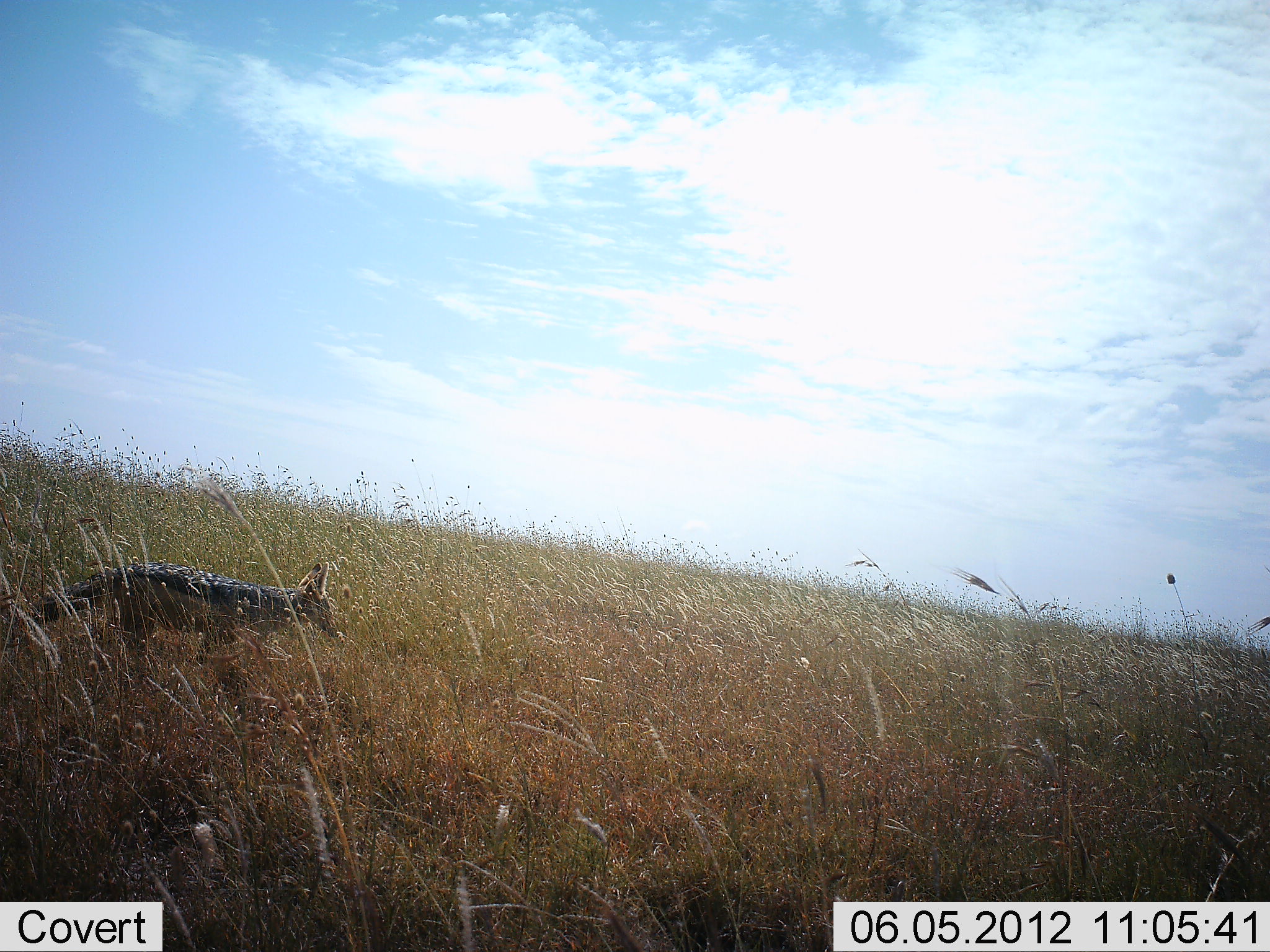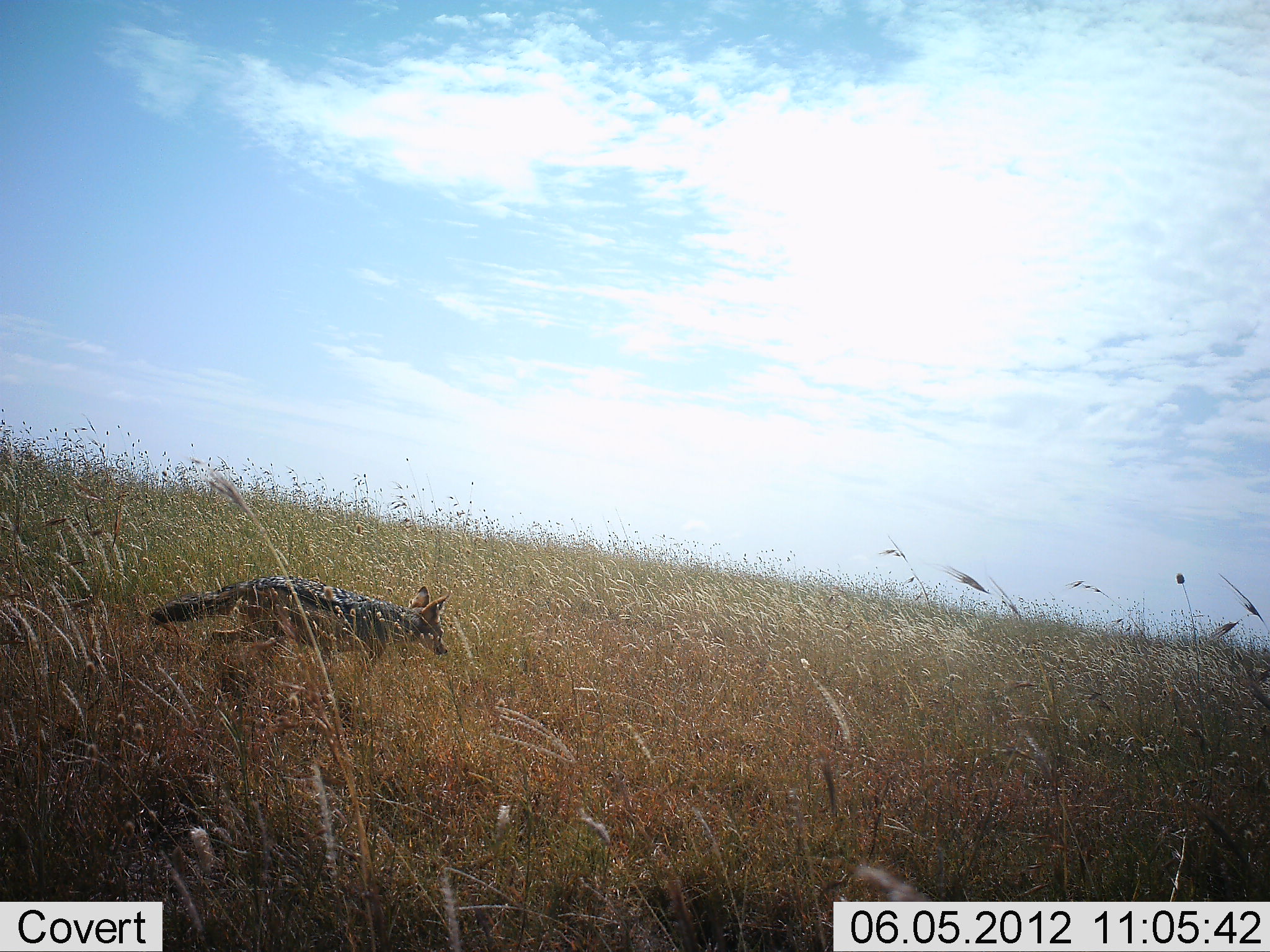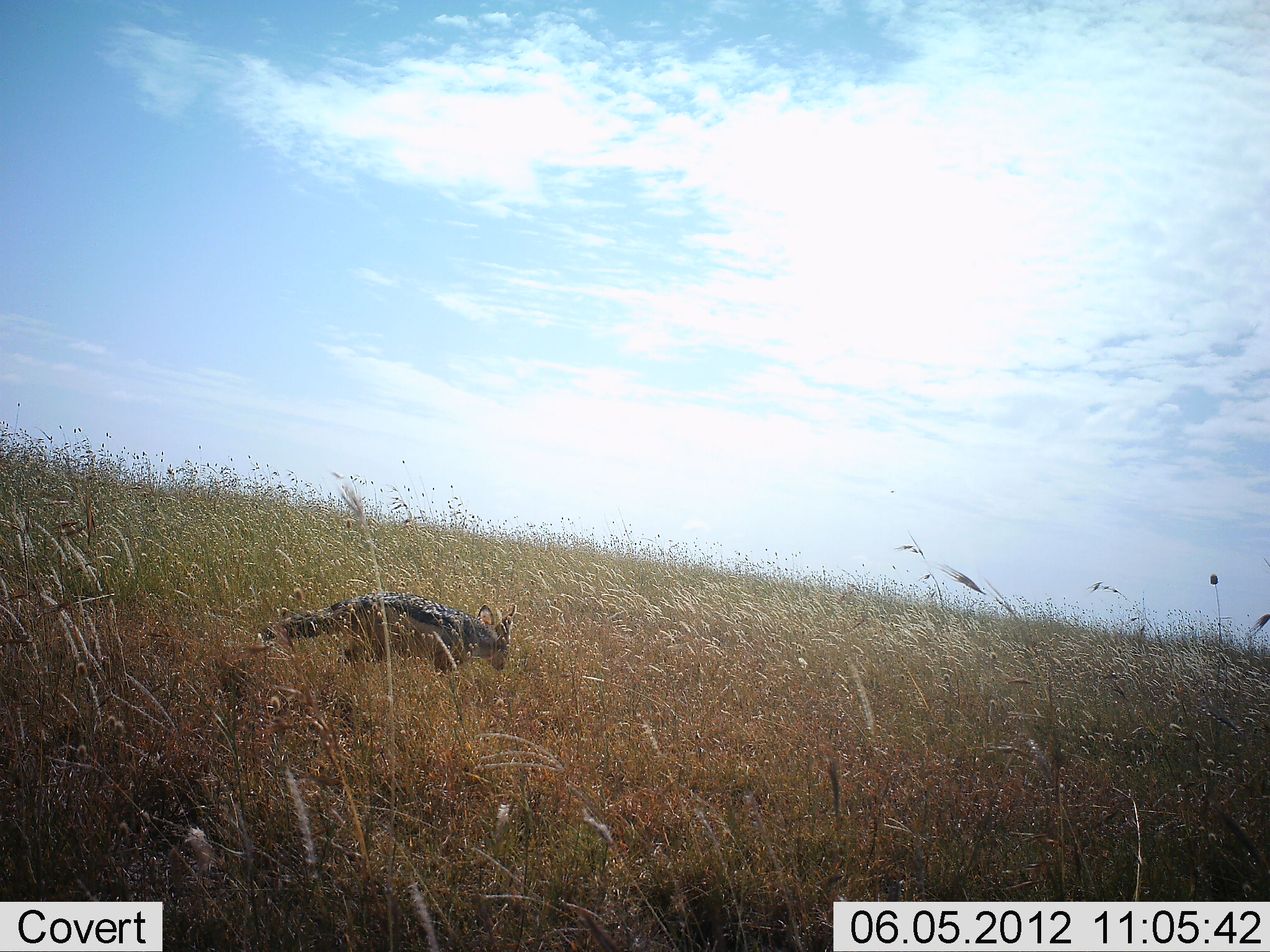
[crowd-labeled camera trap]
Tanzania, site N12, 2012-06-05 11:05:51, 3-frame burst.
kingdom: Animalia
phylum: Chordata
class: Mammalia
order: Carnivora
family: Canidae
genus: Lupulella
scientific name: Lupulella mesomelas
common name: black-backed jackal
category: jackal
Jackal (black-backed jackal) (Lupulella mesomelas), count 1. Behavior (volunteer vote fractions): standing 0%, resting 0%, moving 100%, interacting 0%. Young present (vote fraction): 0%. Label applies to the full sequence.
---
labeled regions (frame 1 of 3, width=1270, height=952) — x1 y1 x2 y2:
animal: 0 561 341 718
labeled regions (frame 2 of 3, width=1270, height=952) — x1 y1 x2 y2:
animal: 150 575 450 710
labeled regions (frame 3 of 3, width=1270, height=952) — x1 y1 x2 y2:
animal: 252 590 518 683